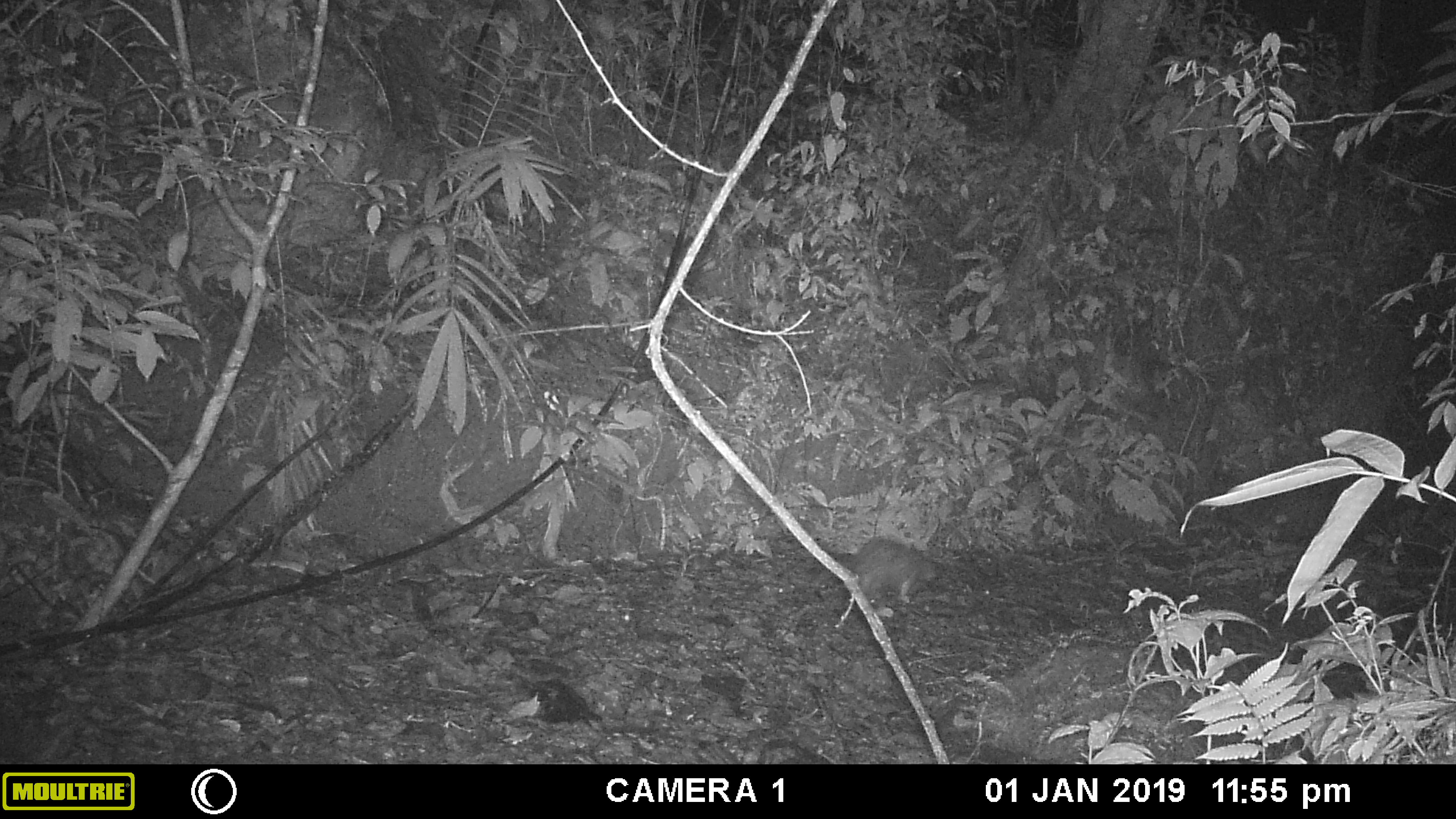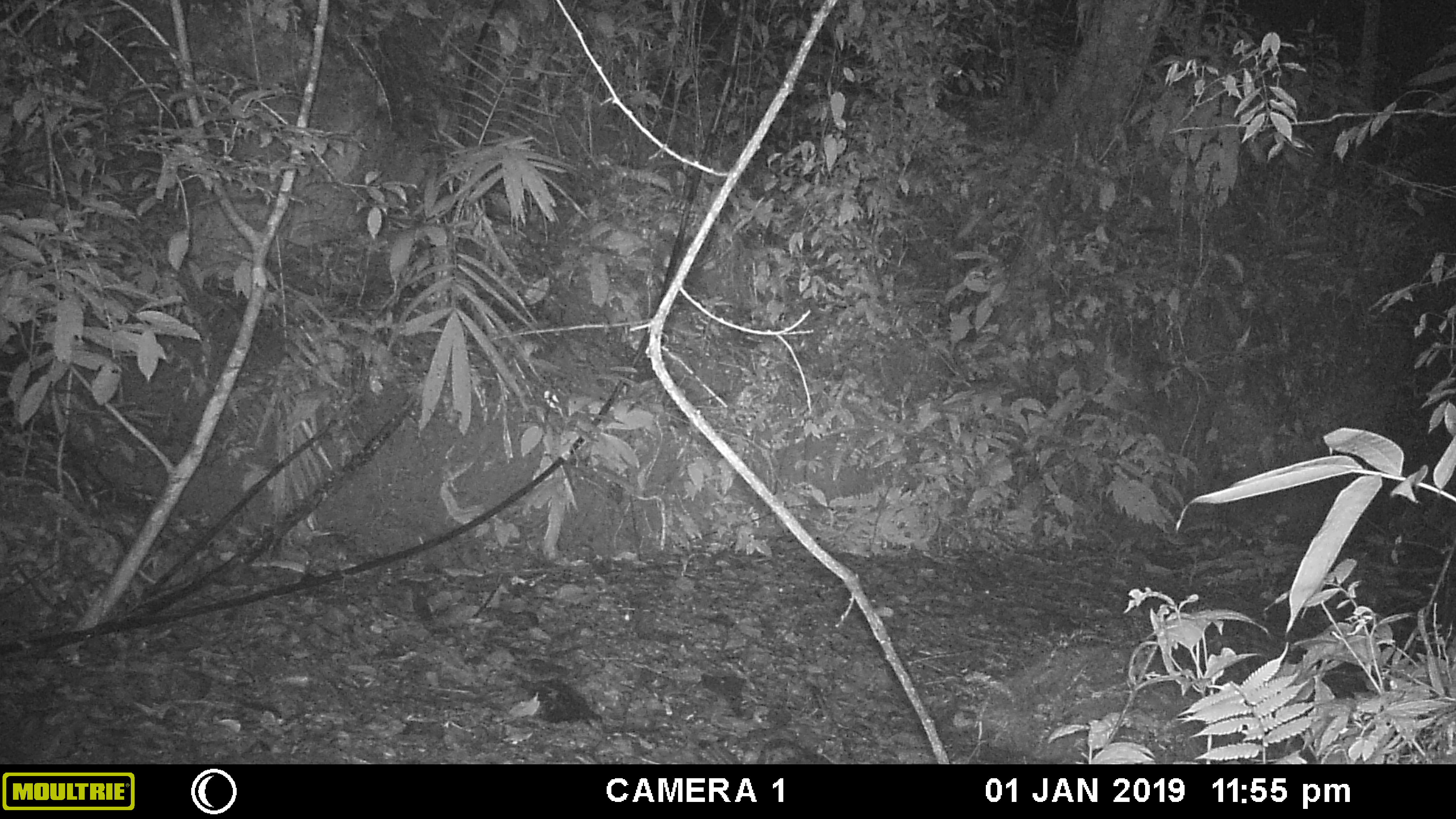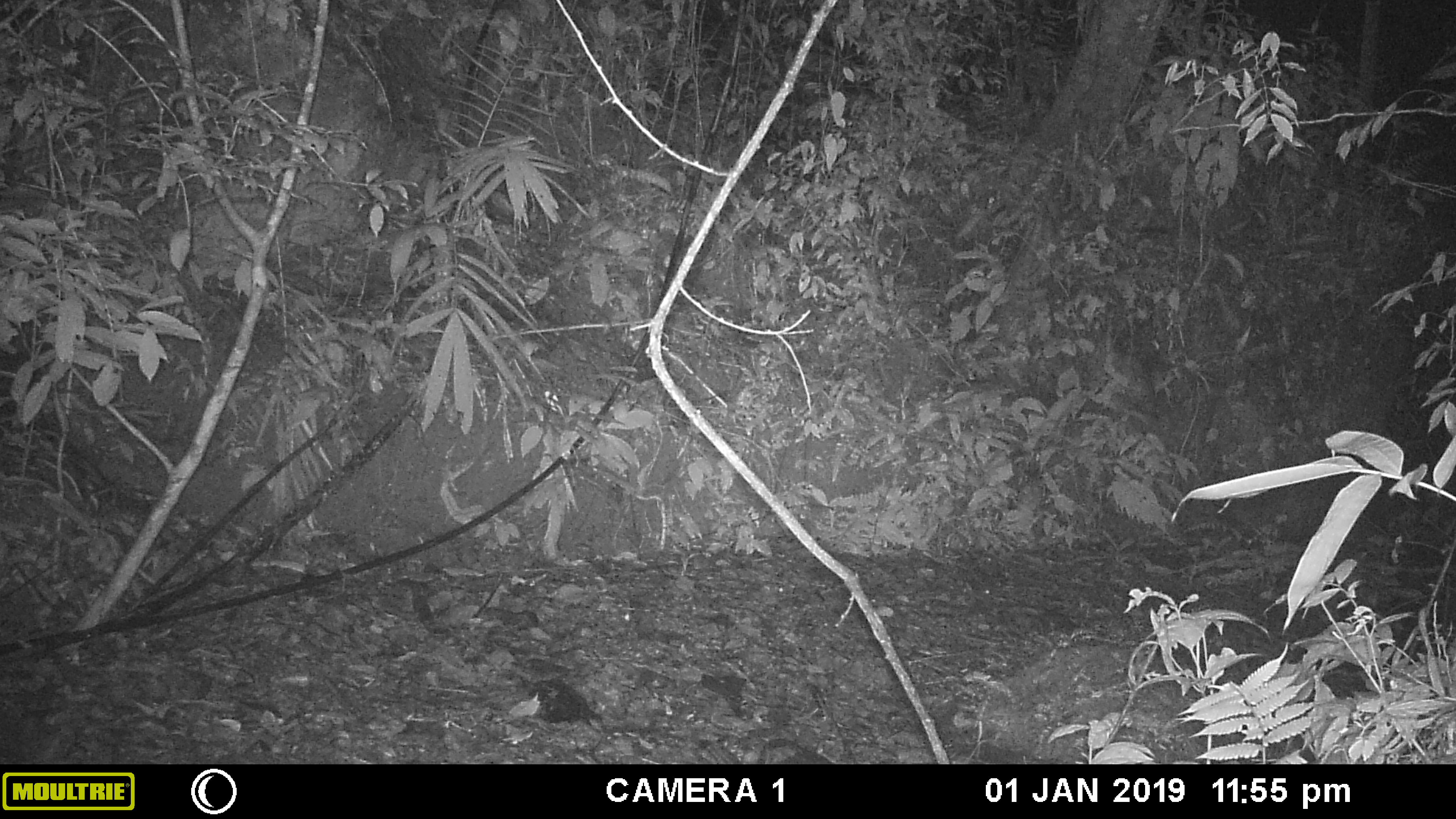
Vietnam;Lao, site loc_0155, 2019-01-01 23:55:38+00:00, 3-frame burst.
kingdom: Animalia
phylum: Chordata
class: Mammalia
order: Rodentia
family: Hystricidae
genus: Atherurus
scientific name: Atherurus macrourus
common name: asiatic brush-tailed porcupine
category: asiatic brush tailed porcupine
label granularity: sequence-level